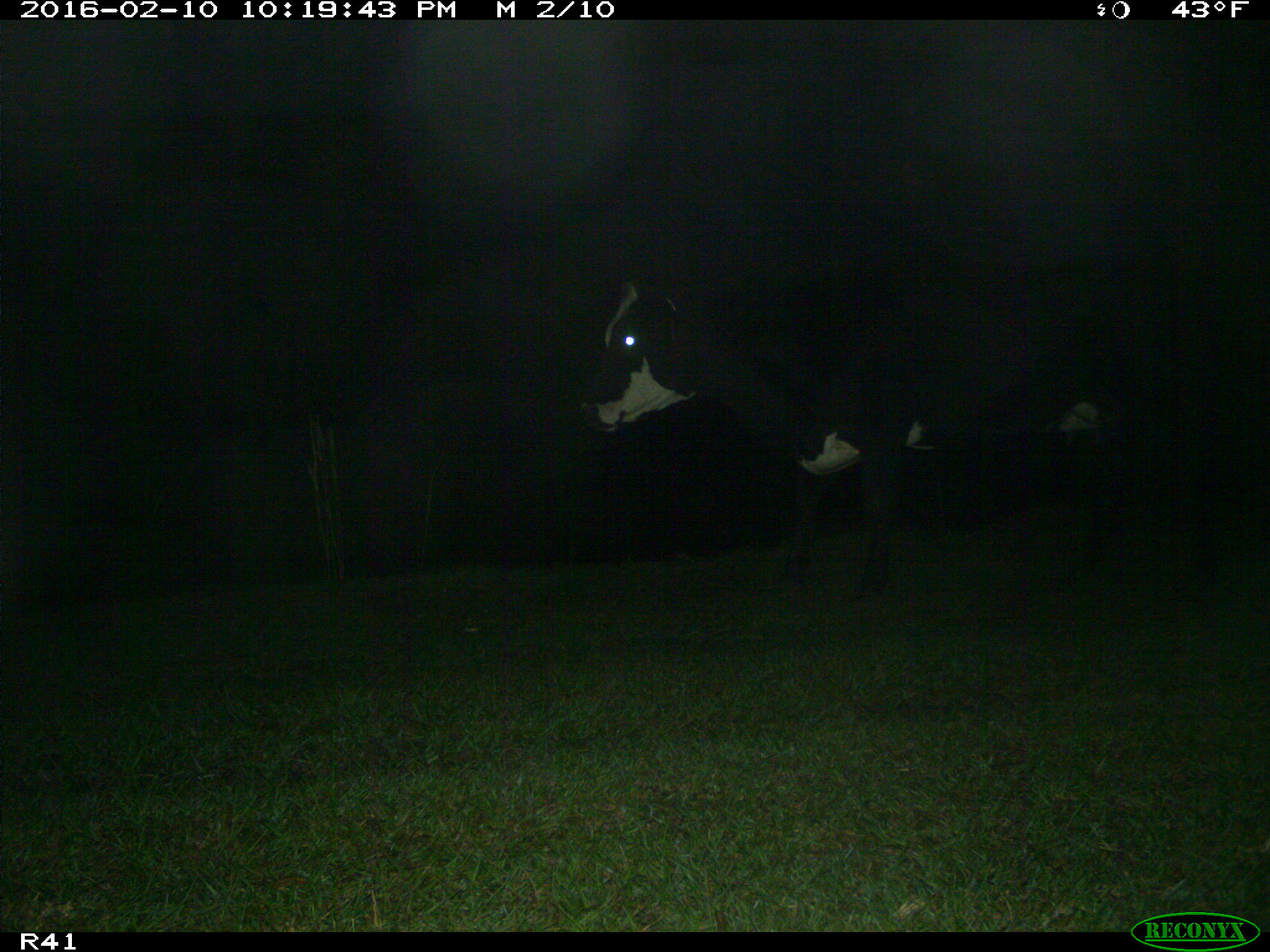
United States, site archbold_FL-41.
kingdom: Animalia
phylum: Chordata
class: Mammalia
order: Artiodactyla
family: Bovidae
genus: Bos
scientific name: Bos taurus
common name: domestic cow